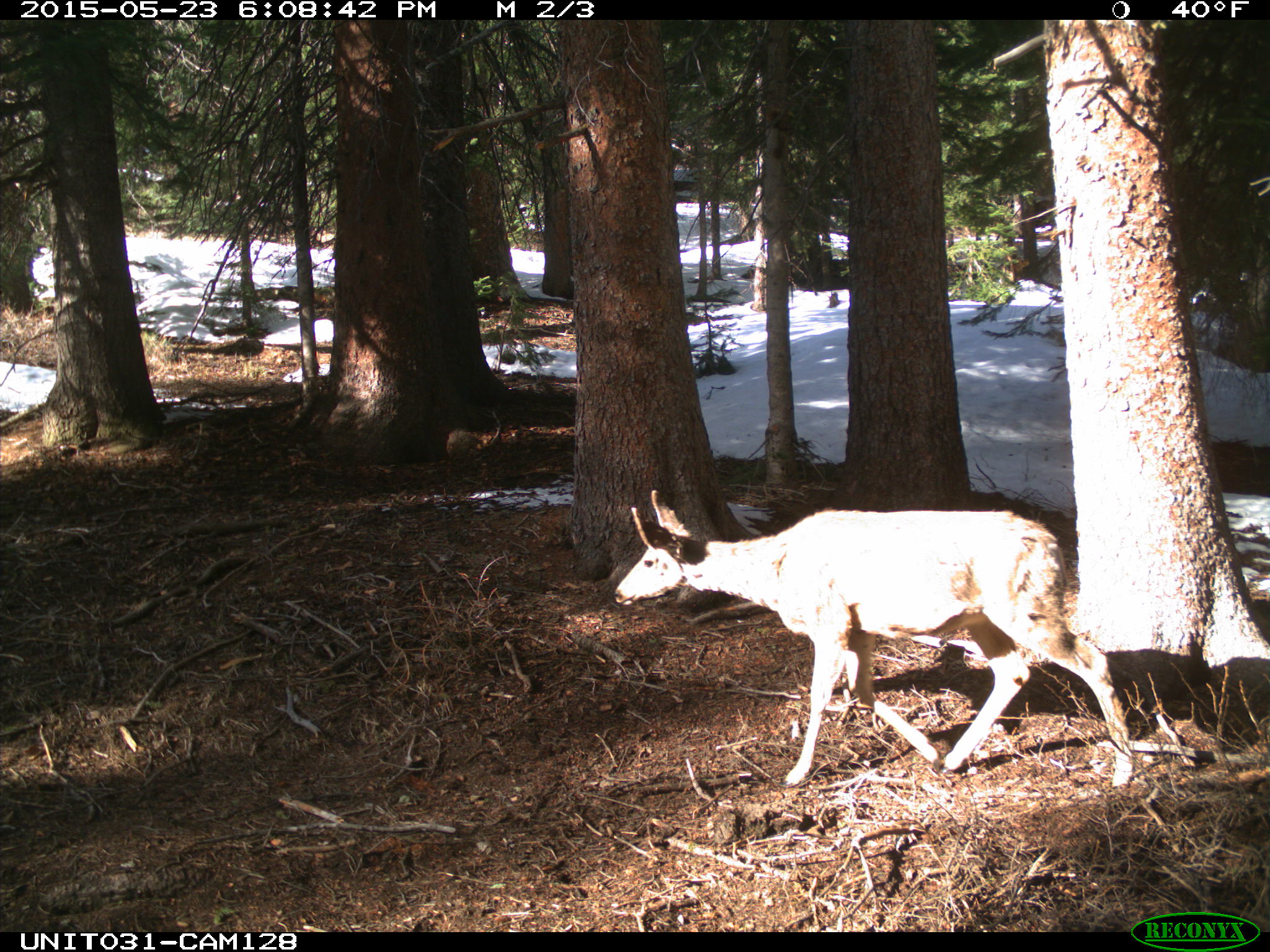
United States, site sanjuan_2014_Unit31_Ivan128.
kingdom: Animalia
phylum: Chordata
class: Mammalia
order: Artiodactyla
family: Cervidae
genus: Odocoileus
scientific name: Odocoileus hemionus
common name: mule deer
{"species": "Odocoileus hemionus (mule deer)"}